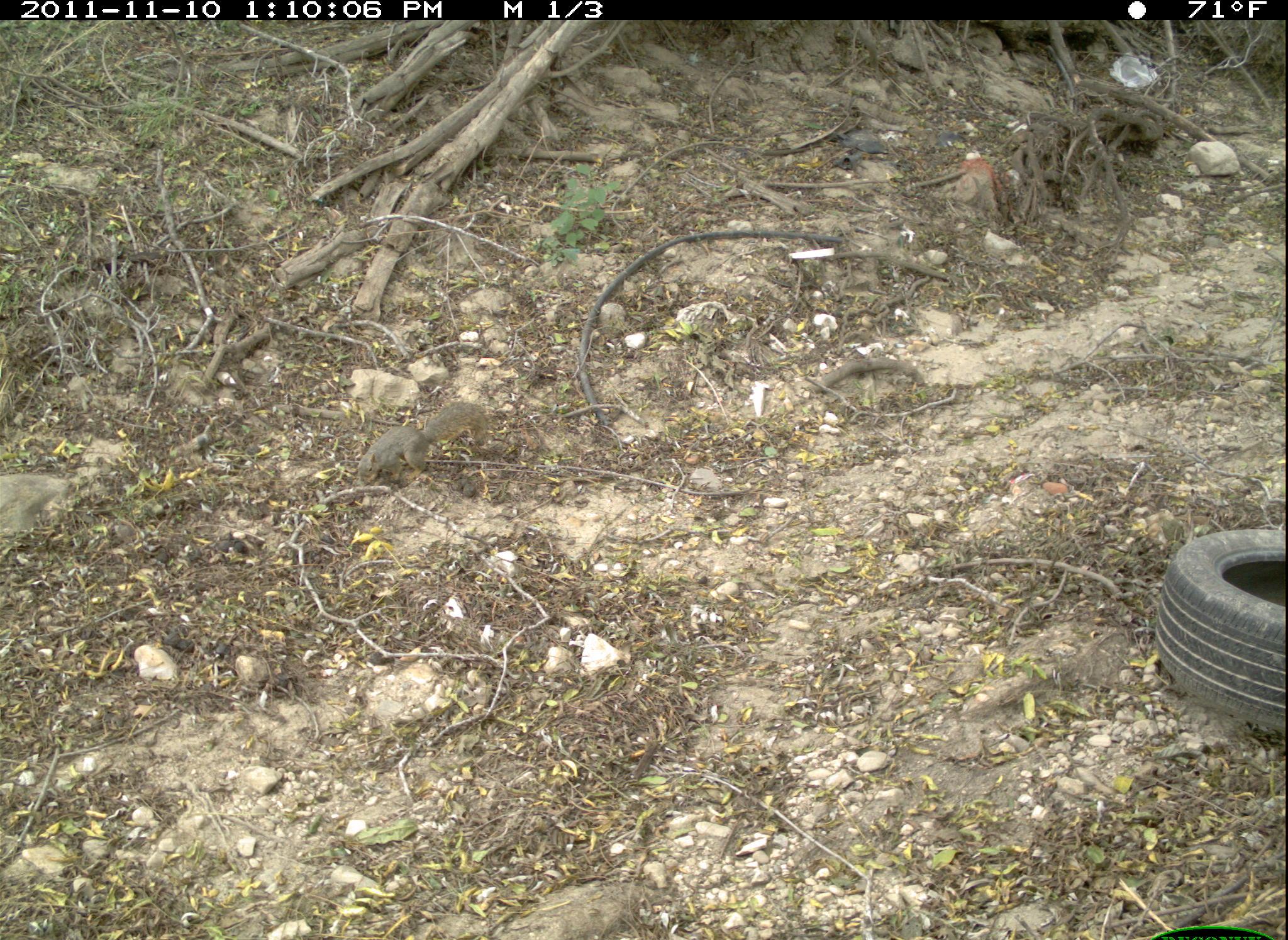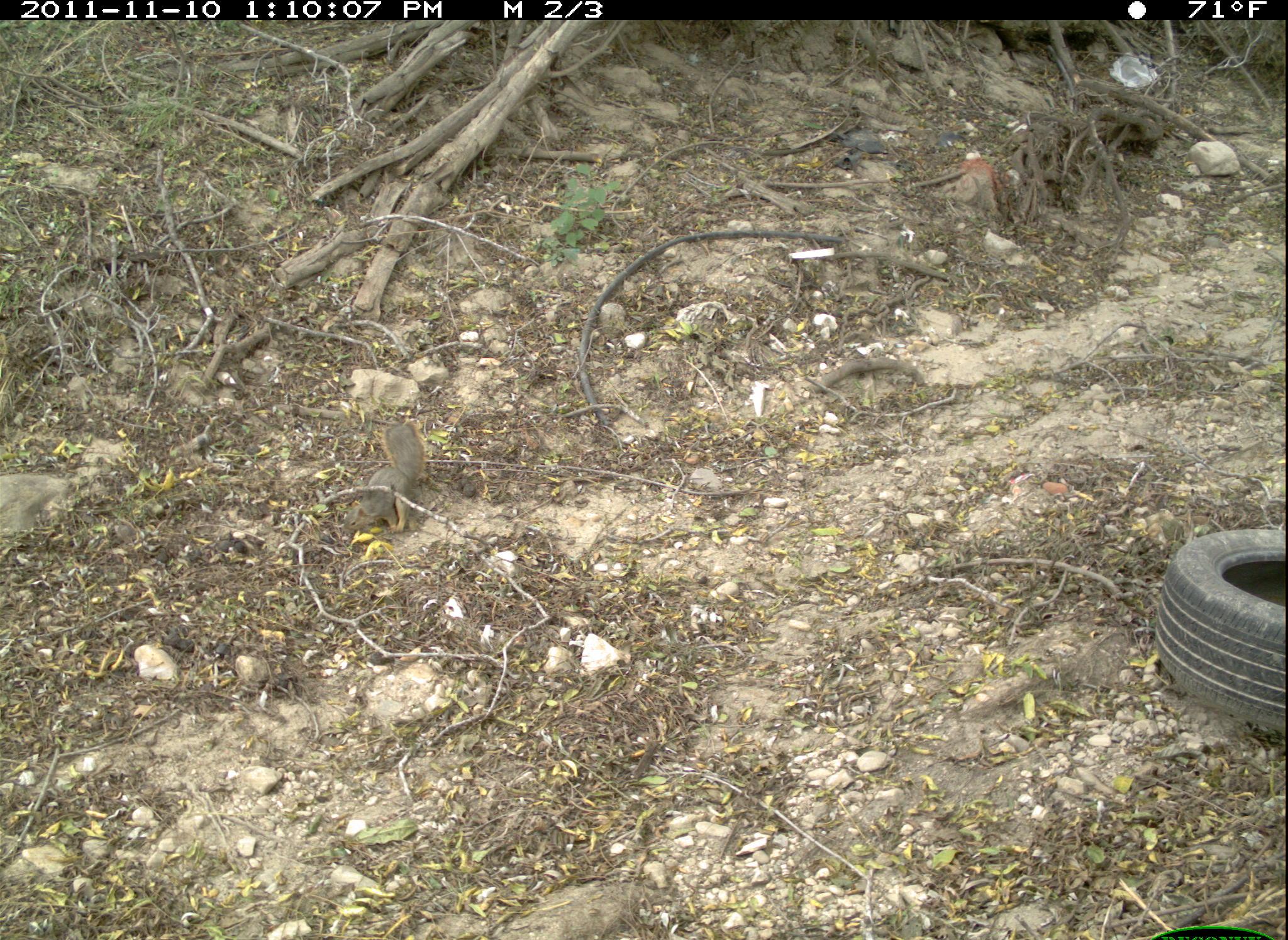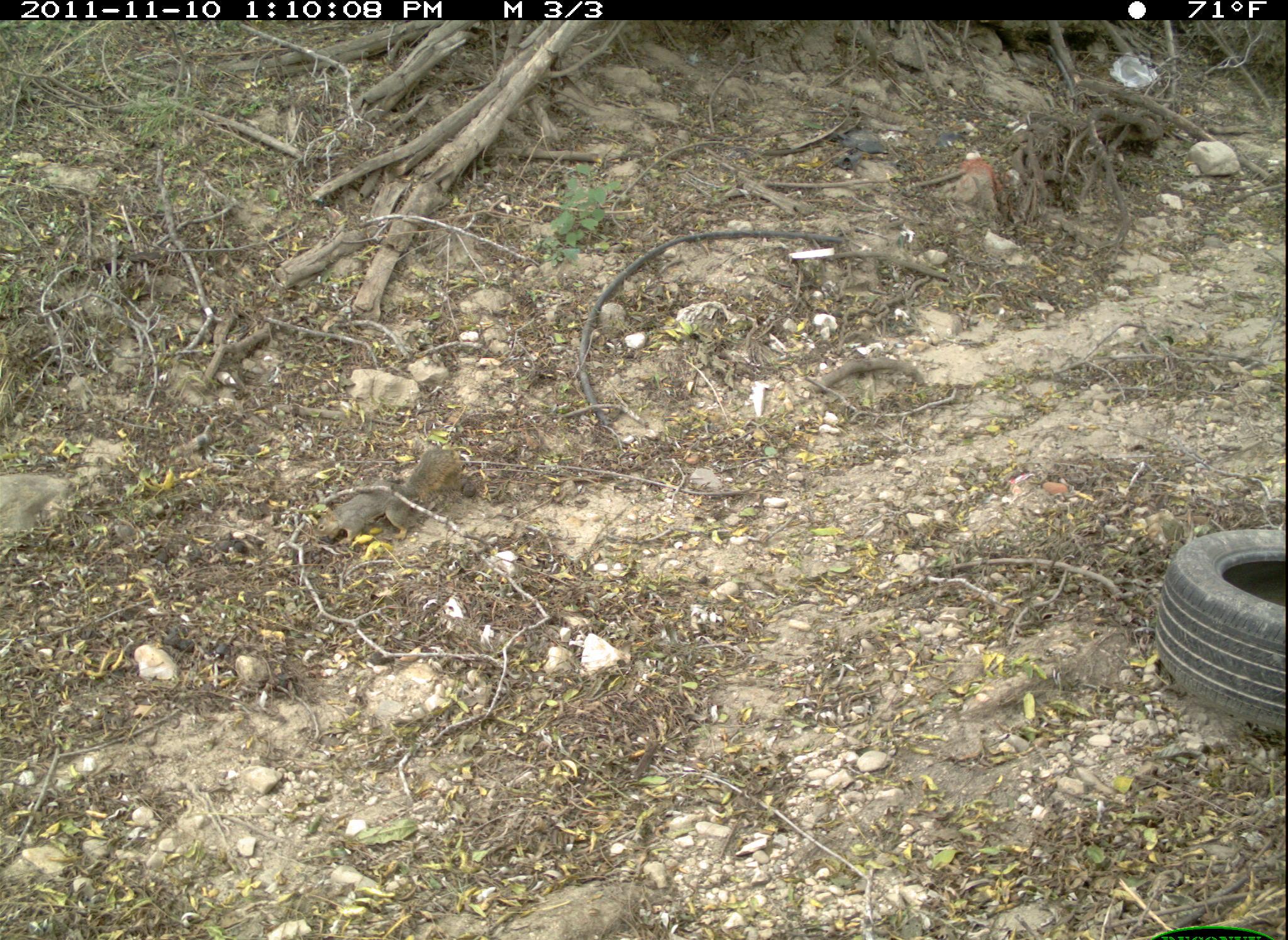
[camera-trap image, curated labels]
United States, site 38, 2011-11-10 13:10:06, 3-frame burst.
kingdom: Animalia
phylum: Chordata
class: Mammalia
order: Rodentia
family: Sciuridae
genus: Sciurus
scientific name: Sciurus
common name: squirrel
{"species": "squirrel (Sciurus)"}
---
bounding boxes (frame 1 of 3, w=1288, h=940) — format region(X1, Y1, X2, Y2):
squirrel: region(351, 388, 496, 490)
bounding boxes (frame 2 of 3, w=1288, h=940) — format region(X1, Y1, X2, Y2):
squirrel: region(333, 417, 452, 533)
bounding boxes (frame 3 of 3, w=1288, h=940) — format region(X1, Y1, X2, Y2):
squirrel: region(311, 438, 470, 549)